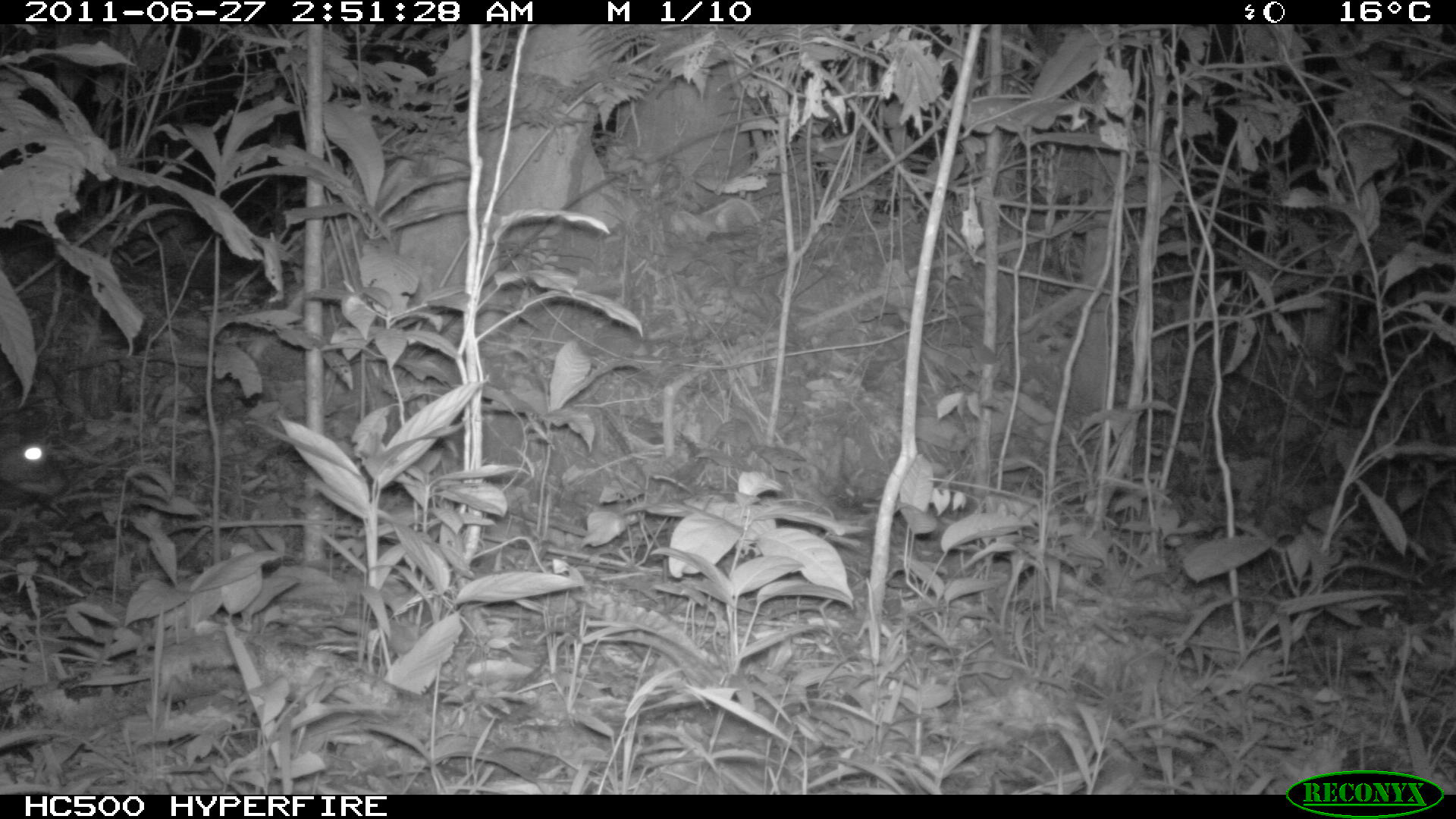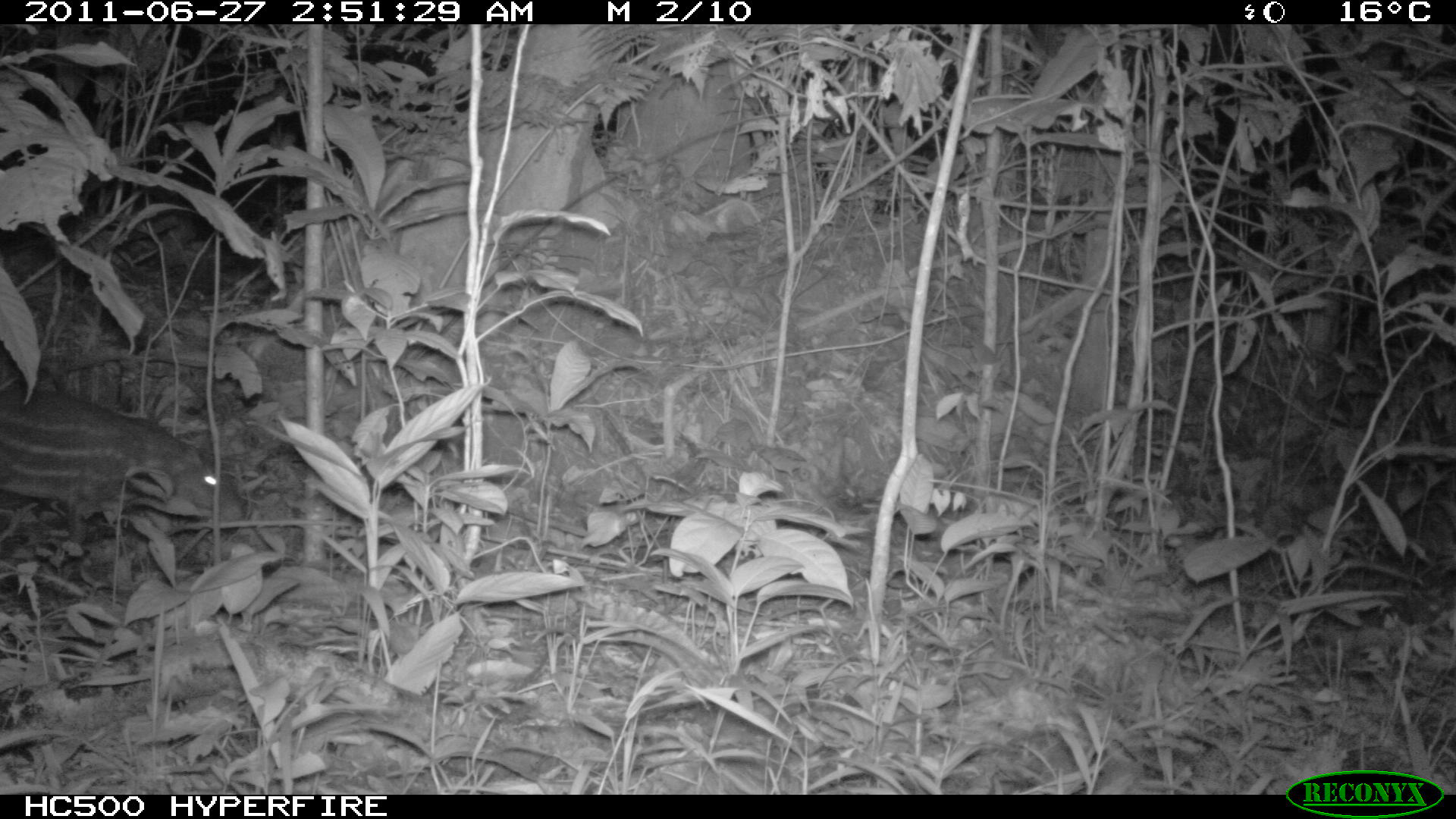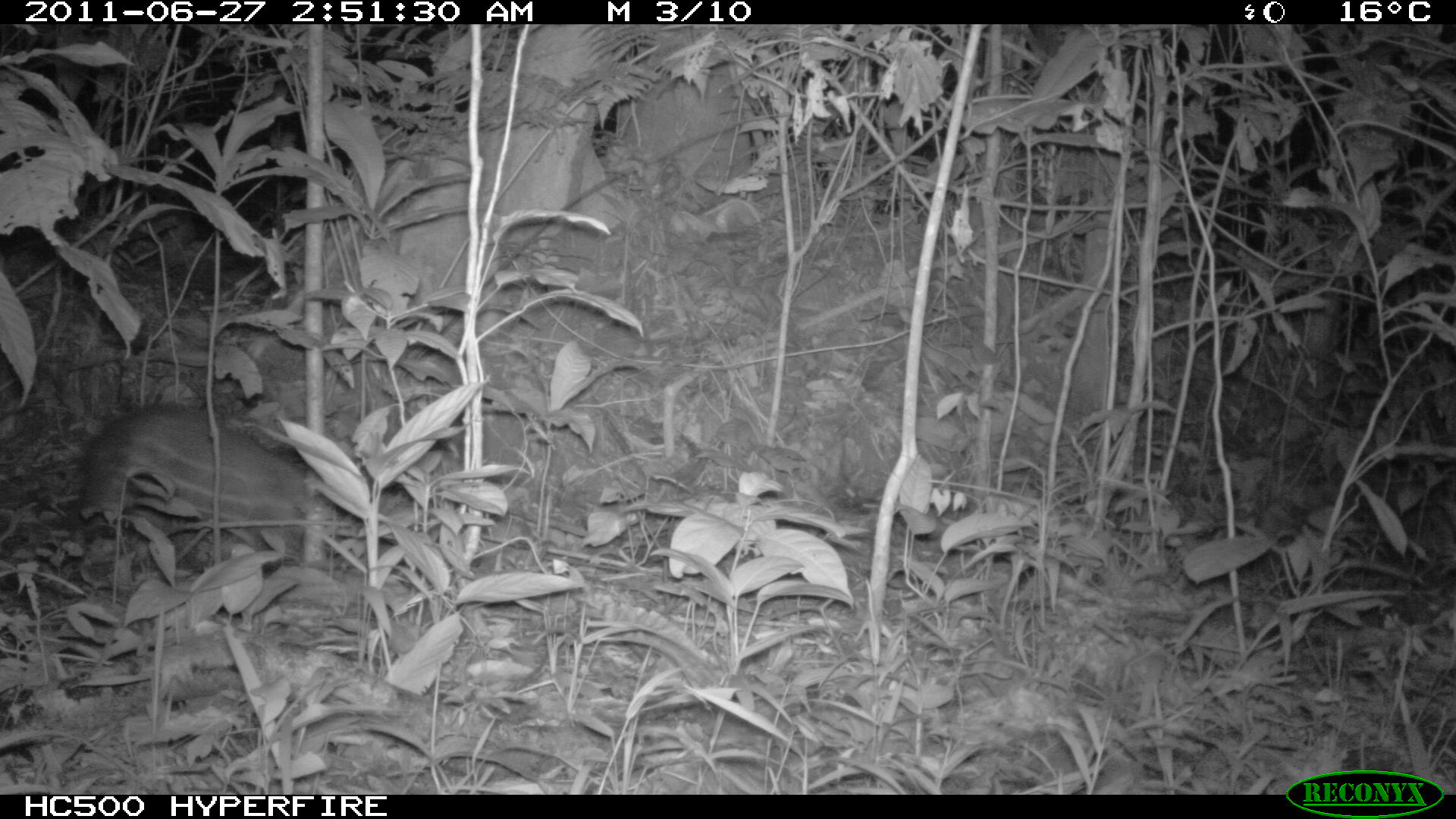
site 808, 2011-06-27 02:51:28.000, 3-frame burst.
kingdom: Animalia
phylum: Chordata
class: Mammalia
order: Rodentia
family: Cuniculidae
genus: Cuniculus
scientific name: Cuniculus paca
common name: spotted paca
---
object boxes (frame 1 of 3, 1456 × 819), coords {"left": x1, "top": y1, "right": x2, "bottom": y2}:
cuniculus paca: {"left": 2, "top": 420, "right": 47, "bottom": 488}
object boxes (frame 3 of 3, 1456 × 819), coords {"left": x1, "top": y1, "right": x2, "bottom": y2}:
cuniculus paca: {"left": 76, "top": 403, "right": 308, "bottom": 550}